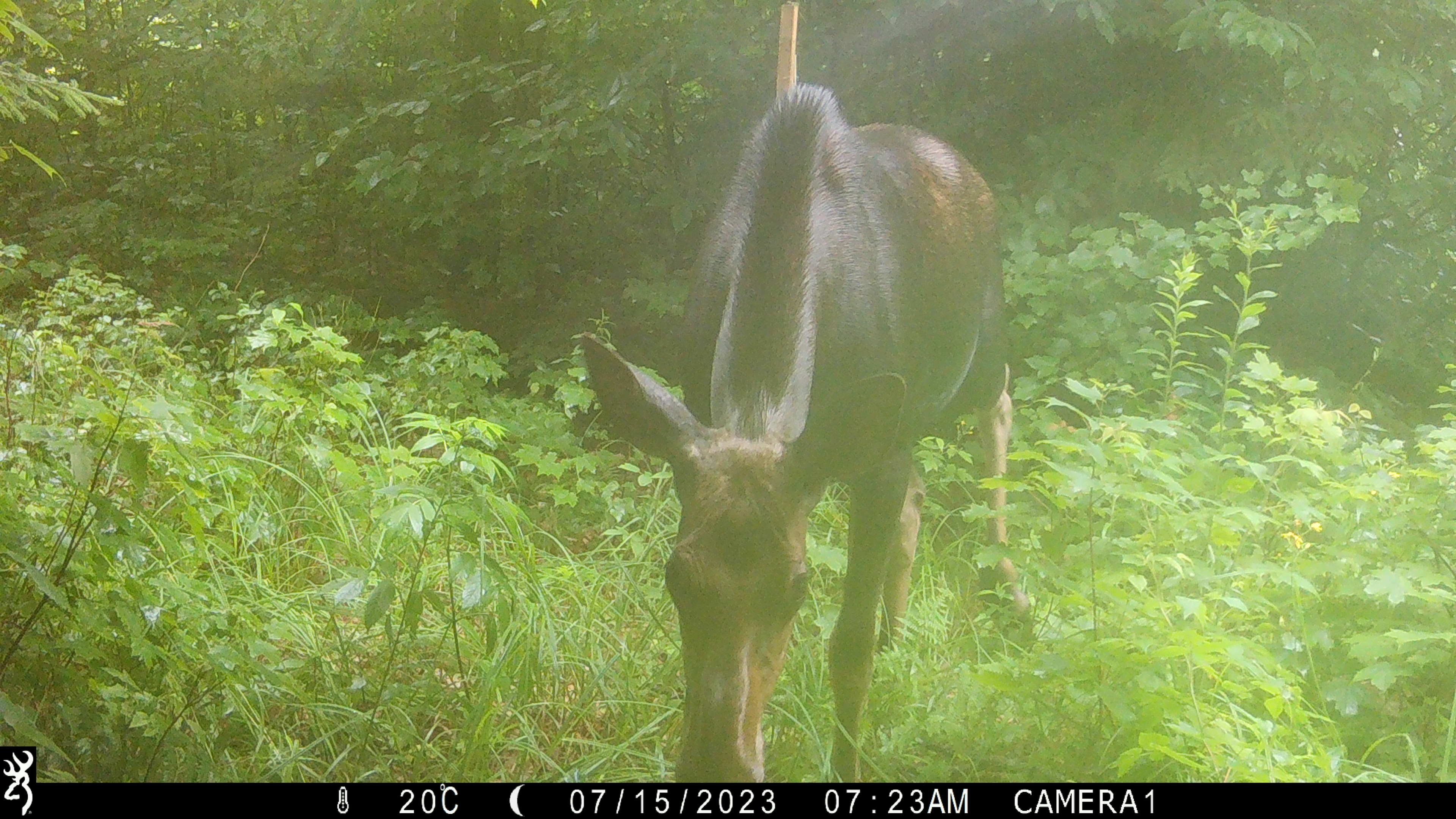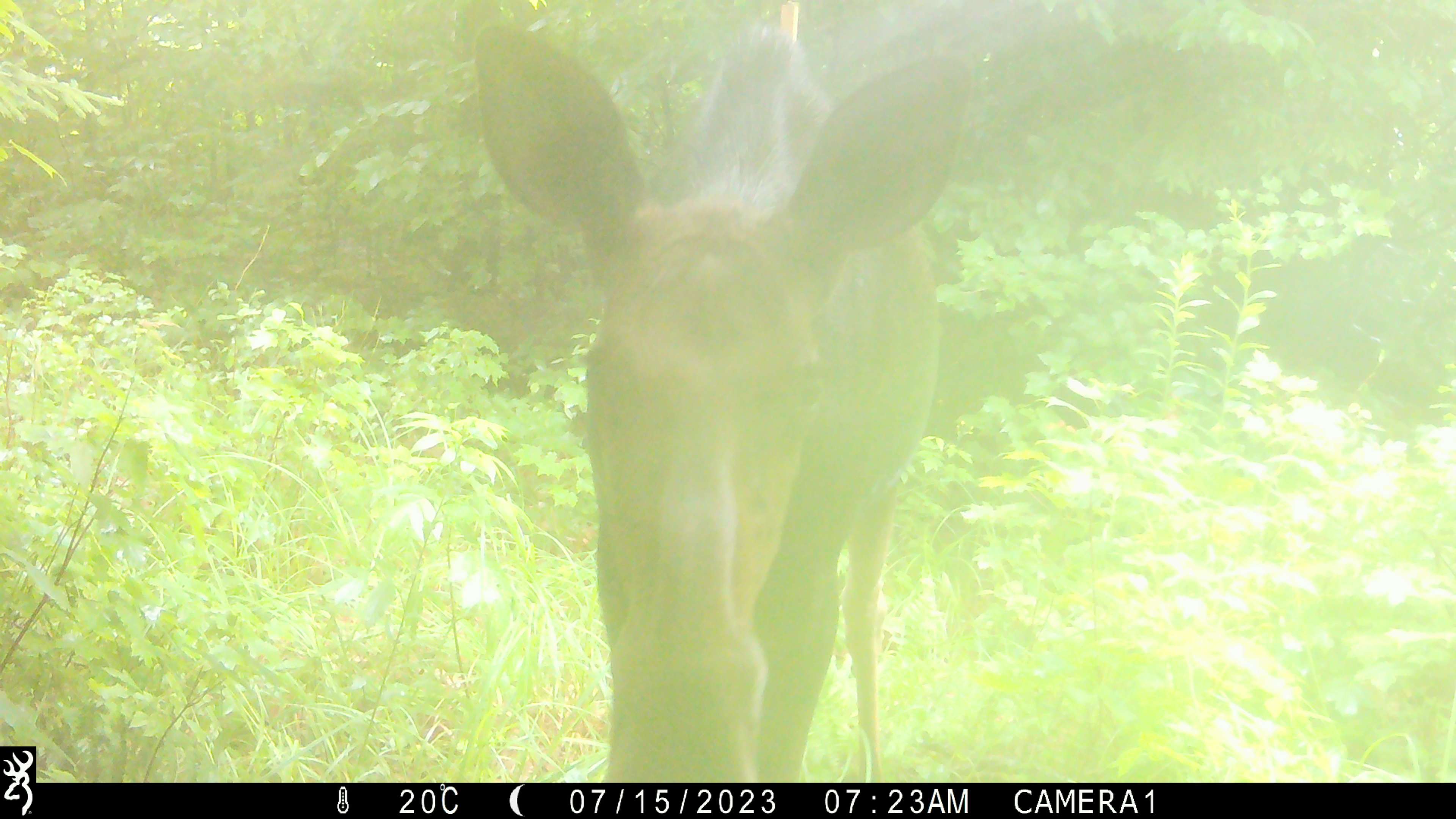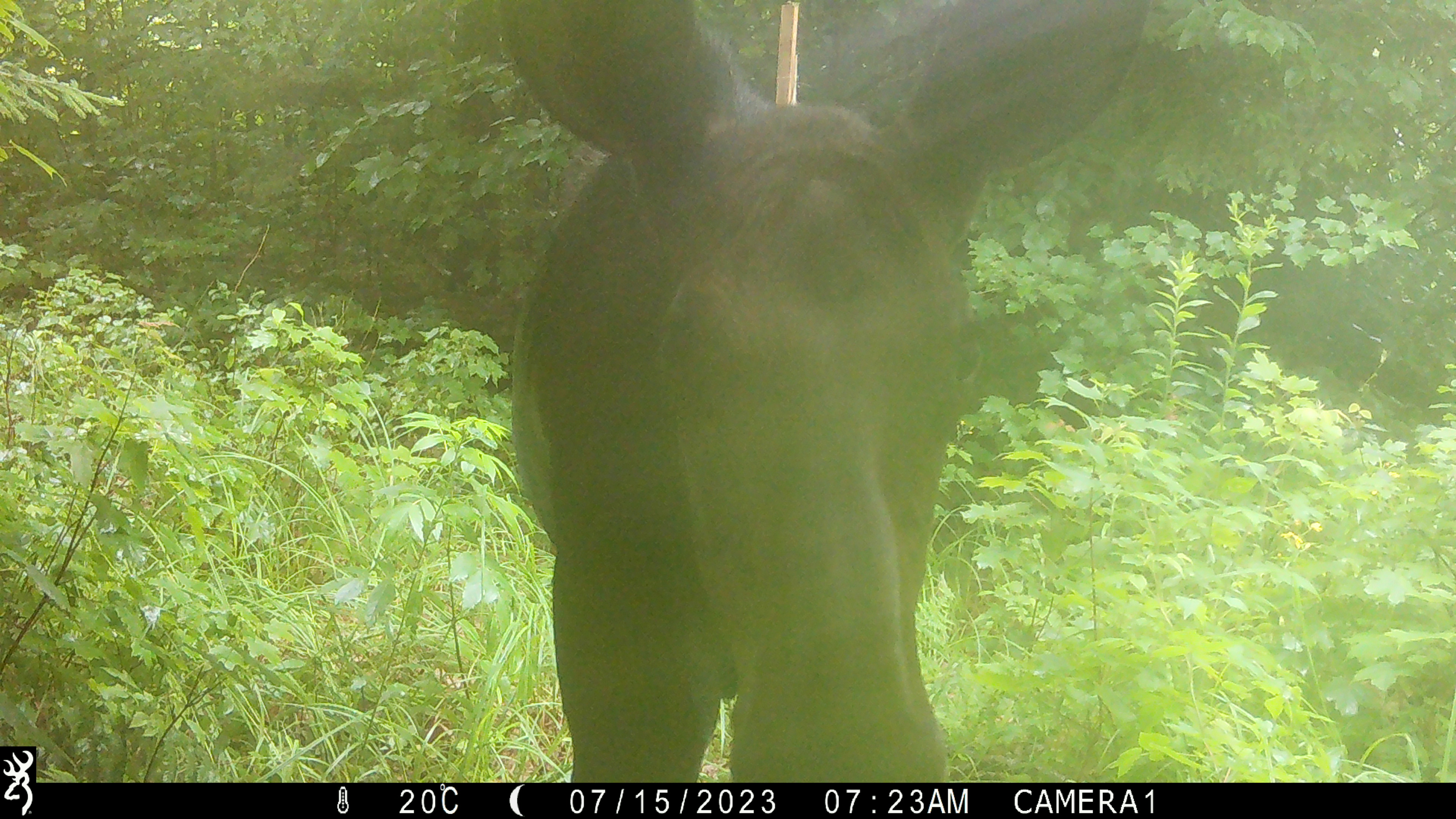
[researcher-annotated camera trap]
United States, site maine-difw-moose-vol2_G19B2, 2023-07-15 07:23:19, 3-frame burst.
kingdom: Animalia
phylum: Chordata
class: Mammalia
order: Artiodactyla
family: Cervidae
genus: Alces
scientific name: Alces alces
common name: moose